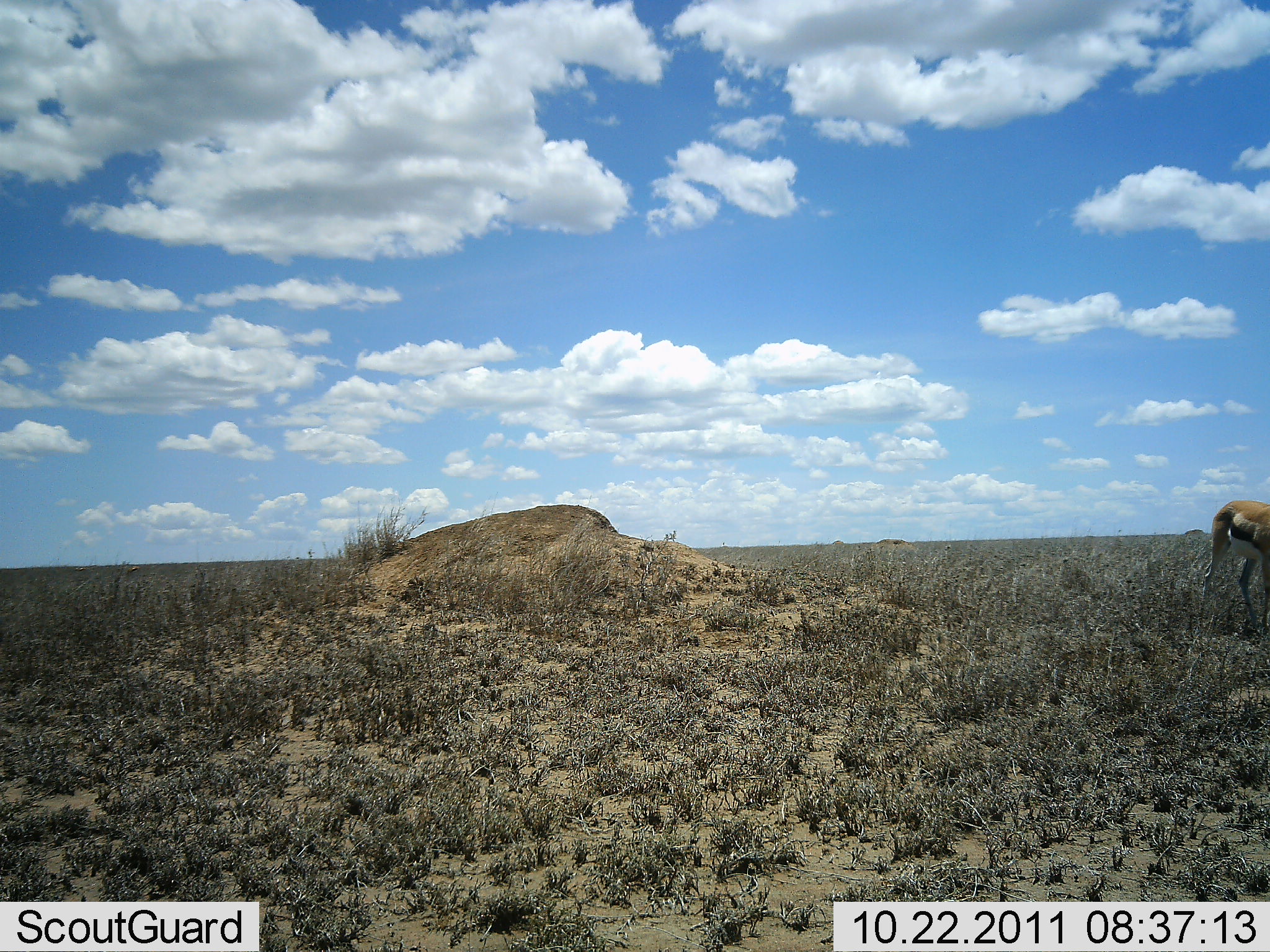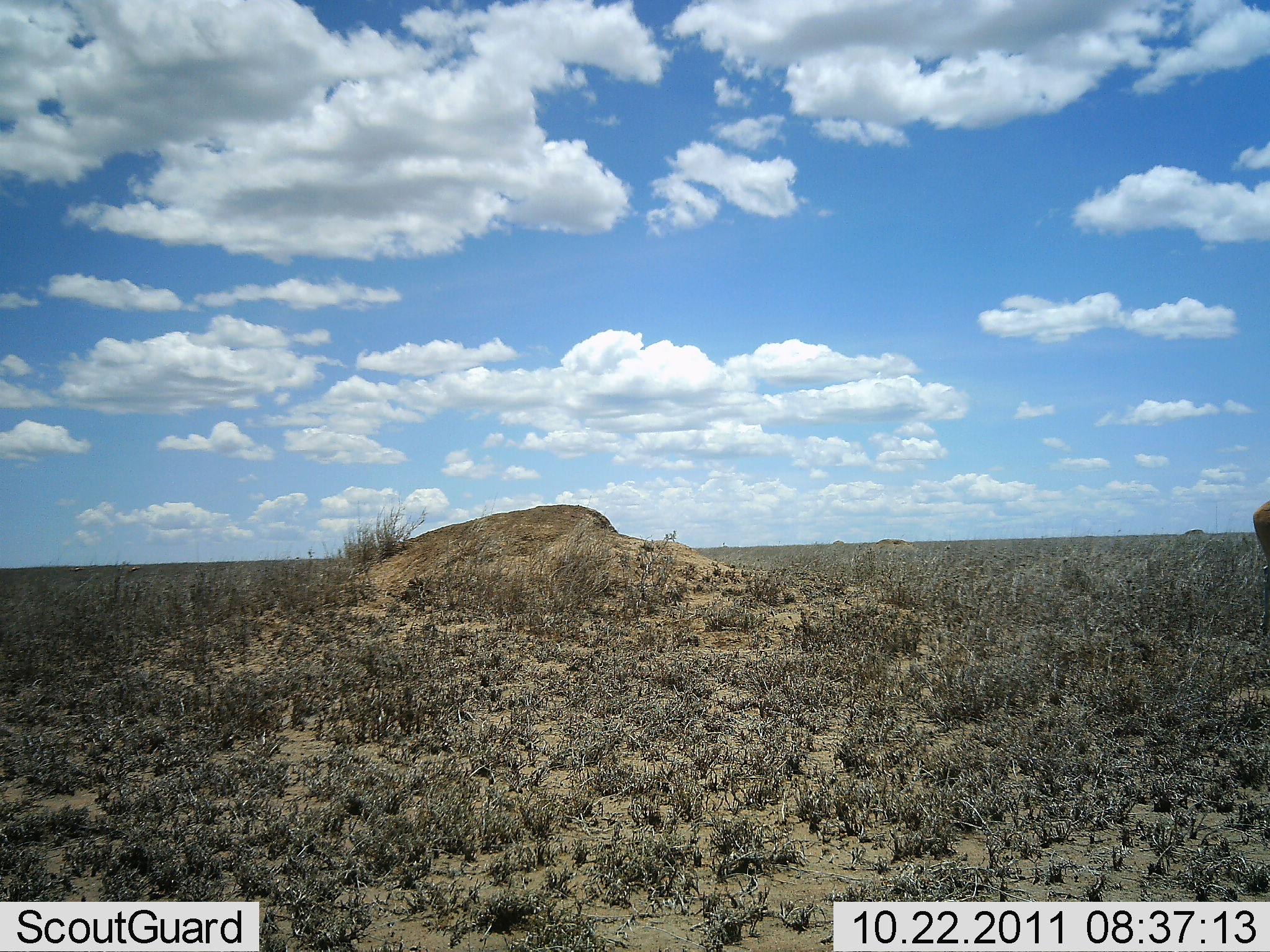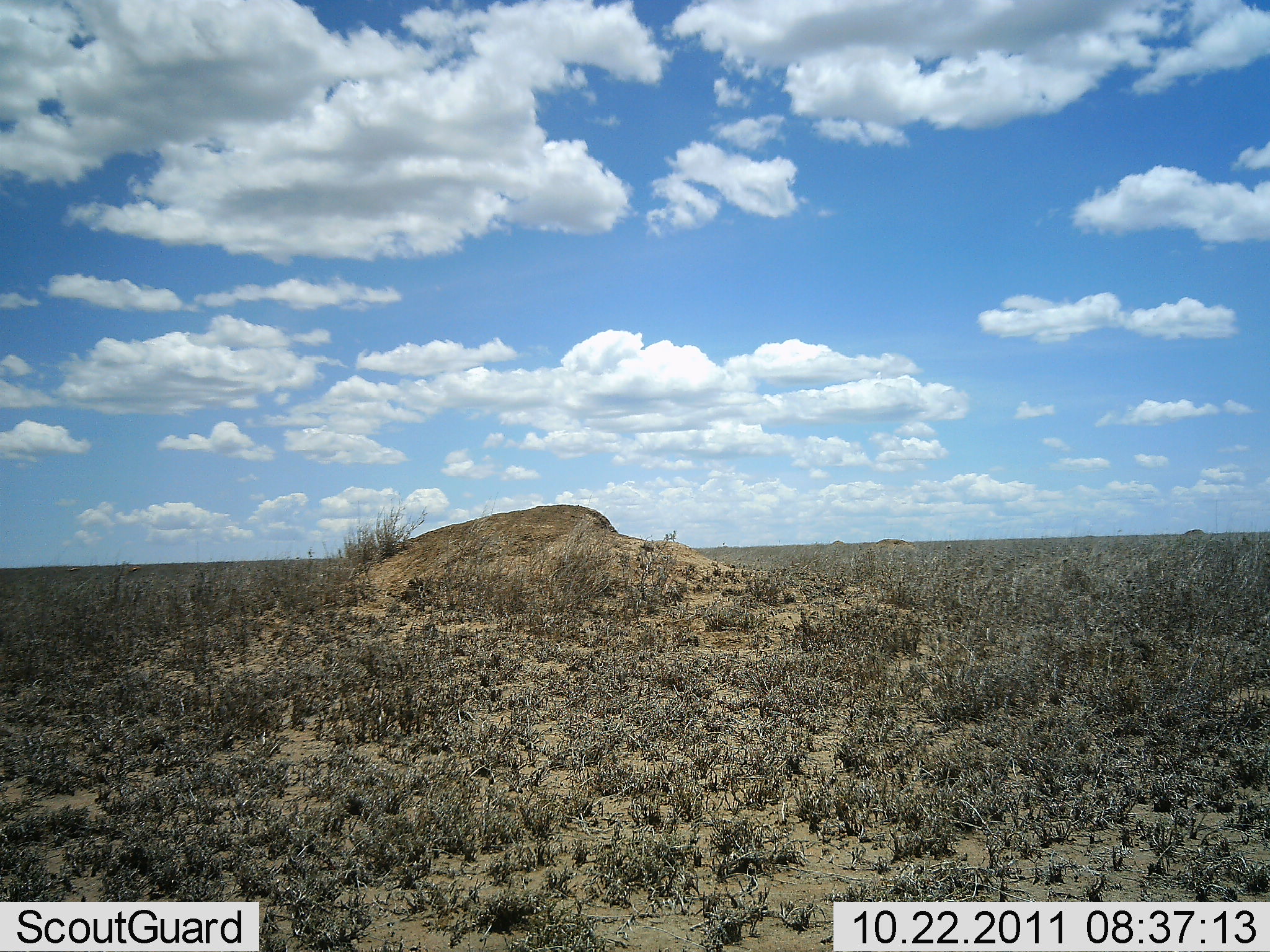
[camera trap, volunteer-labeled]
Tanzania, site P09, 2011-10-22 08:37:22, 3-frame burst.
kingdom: Animalia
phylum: Chordata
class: Mammalia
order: Artiodactyla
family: Bovidae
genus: Eudorcas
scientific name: Eudorcas thomsonii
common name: thomson's gazelle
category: gazellethomsons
Gazellethomsons (thomson's gazelle) (Eudorcas thomsonii), count 1. Behavior (volunteer vote fractions): standing 6%, resting 0%, moving 88%, interacting 0%. Young present (vote fraction): 0%. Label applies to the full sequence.